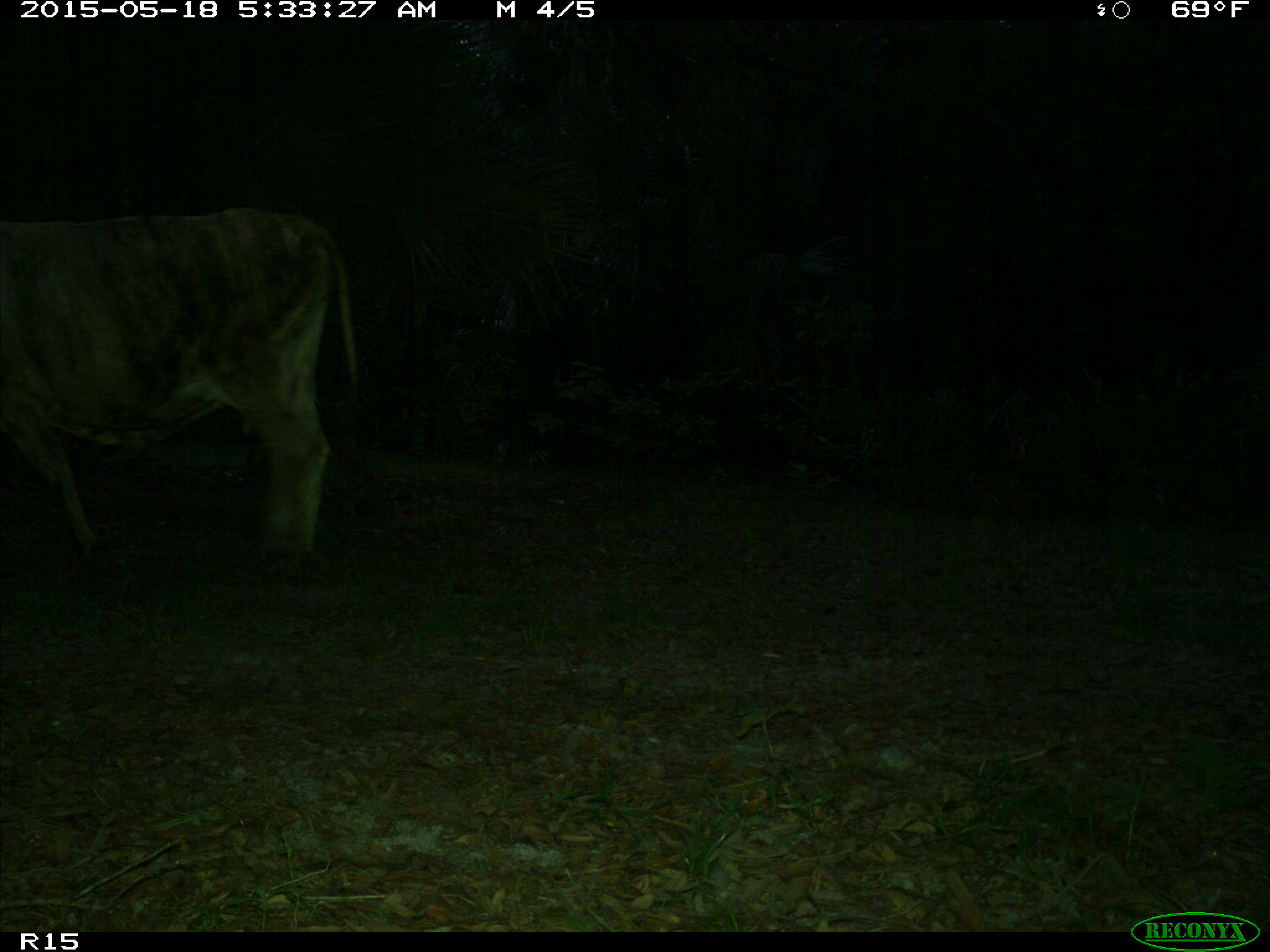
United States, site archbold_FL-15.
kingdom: Animalia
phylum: Chordata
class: Mammalia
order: Artiodactyla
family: Bovidae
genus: Bos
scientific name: Bos taurus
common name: domestic cow